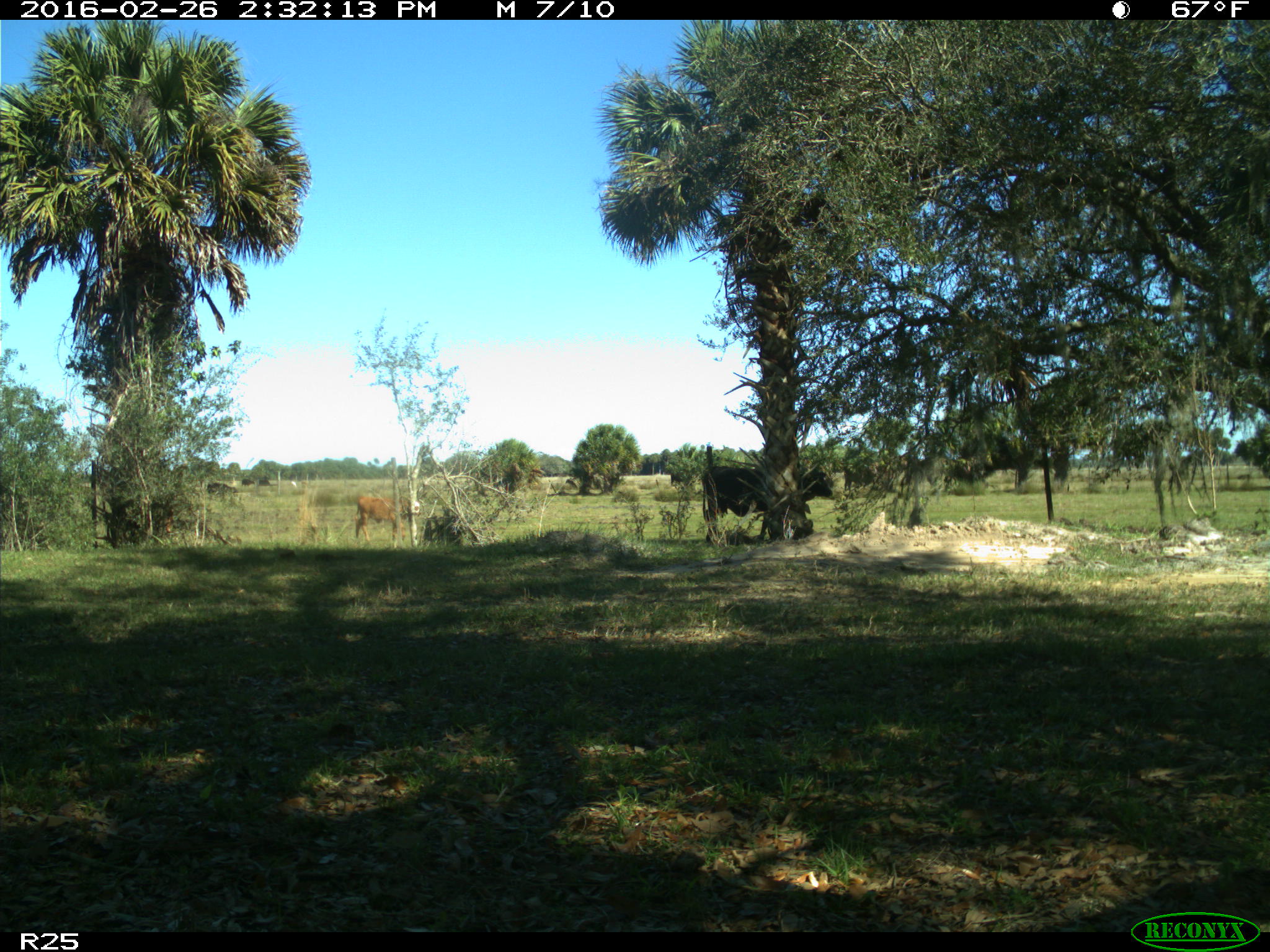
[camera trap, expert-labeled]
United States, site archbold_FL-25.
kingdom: Animalia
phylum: Chordata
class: Mammalia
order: Artiodactyla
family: Bovidae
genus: Bos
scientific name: Bos taurus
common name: domestic cow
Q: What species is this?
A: Bos taurus (domestic cow).